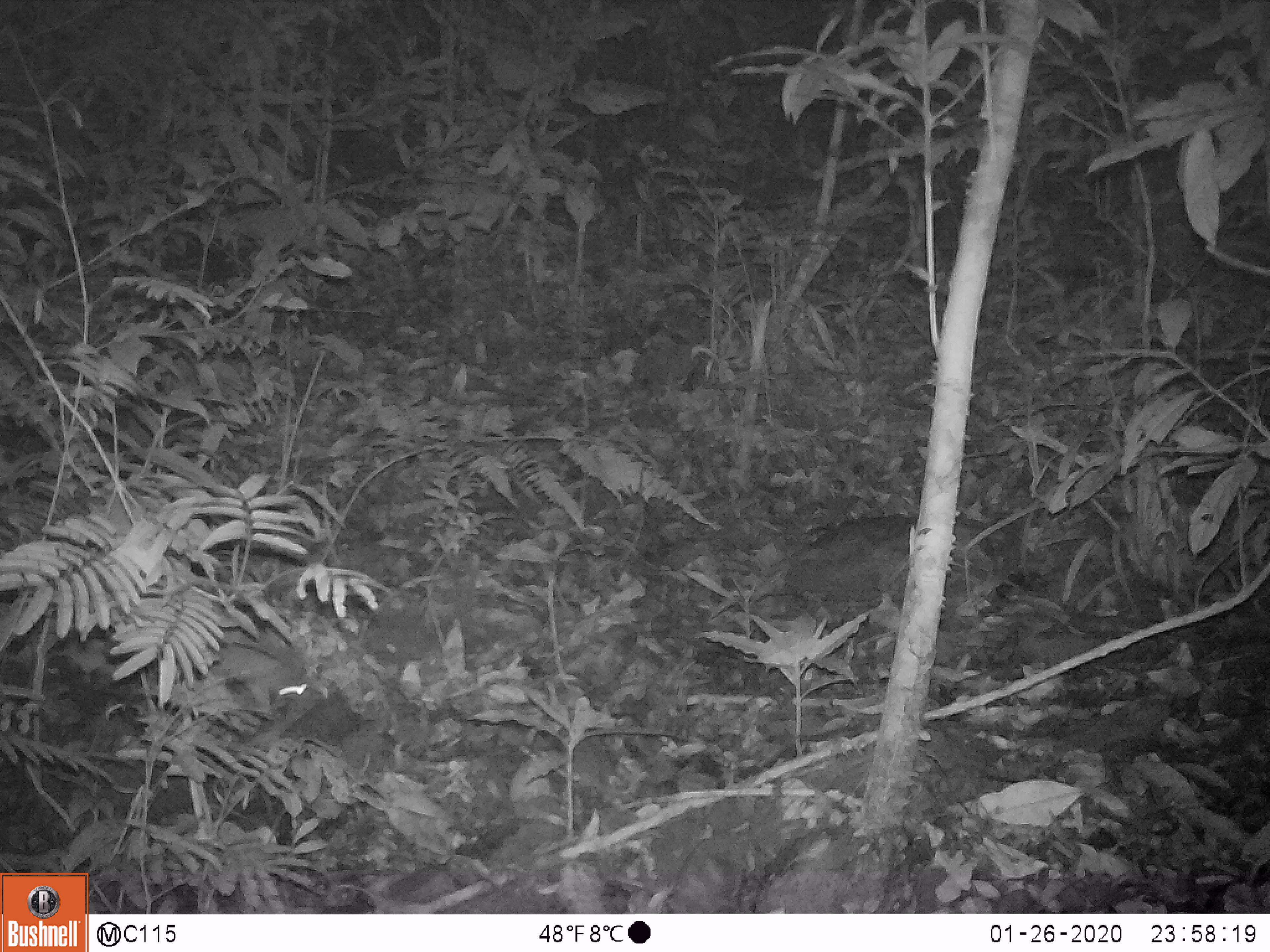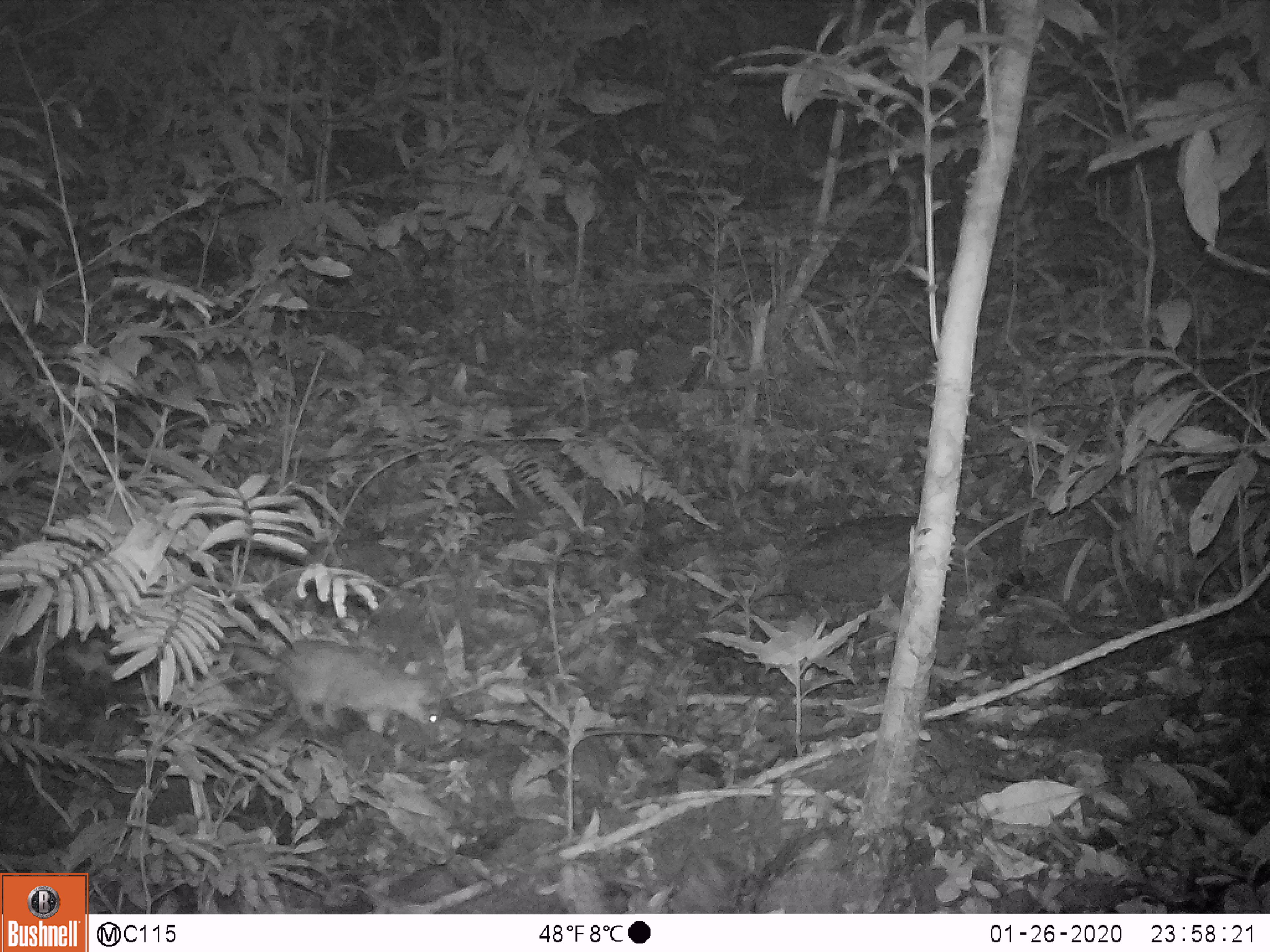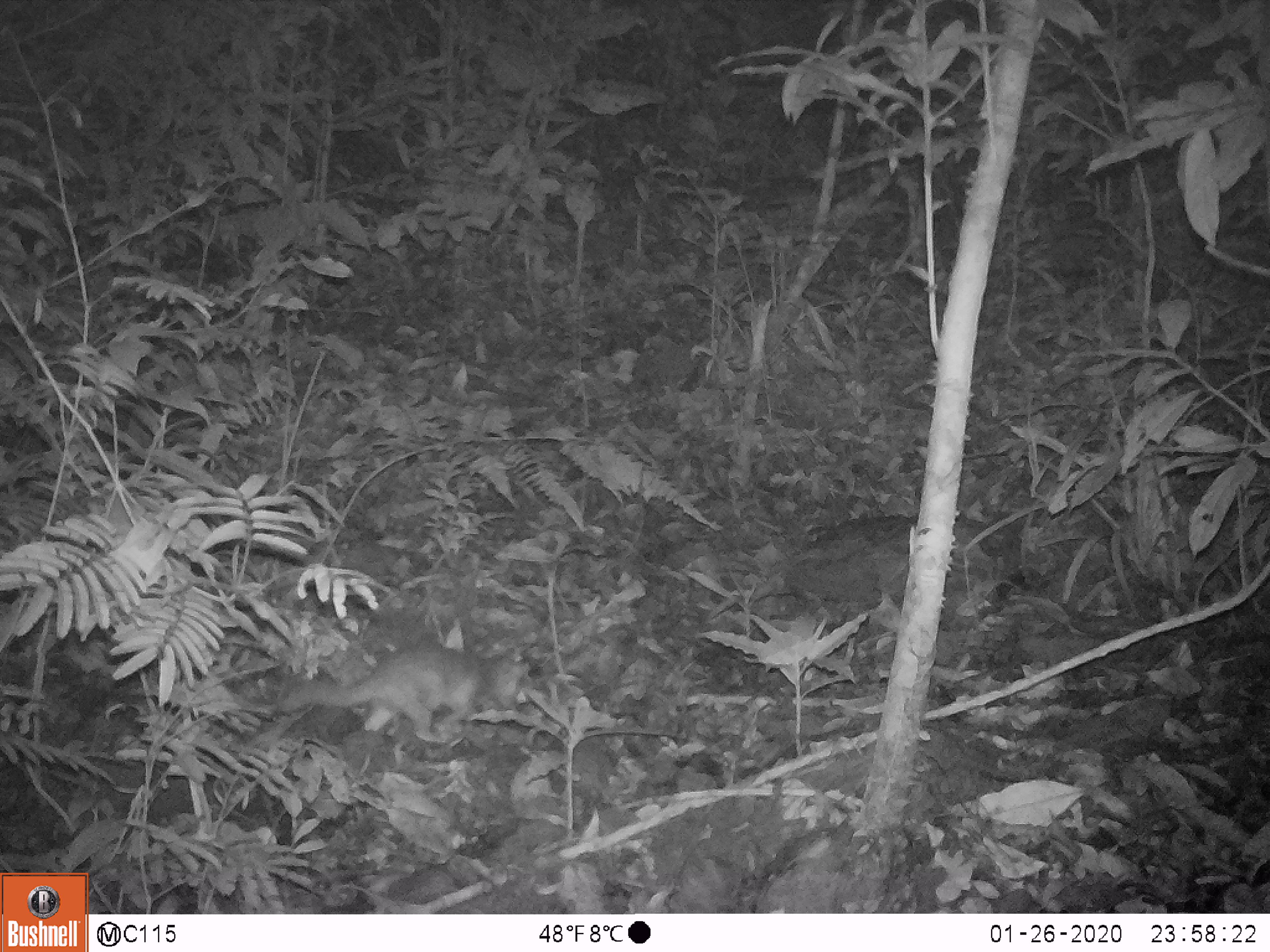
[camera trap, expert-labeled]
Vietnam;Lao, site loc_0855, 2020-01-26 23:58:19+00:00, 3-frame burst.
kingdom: Animalia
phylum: Chordata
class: Mammalia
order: Carnivora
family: Mustelidae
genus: Melogale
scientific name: Melogale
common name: ferret badger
Ferret badger (Melogale). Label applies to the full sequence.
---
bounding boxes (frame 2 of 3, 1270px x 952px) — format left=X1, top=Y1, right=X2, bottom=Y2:
ferret badger: left=214, top=638, right=442, bottom=735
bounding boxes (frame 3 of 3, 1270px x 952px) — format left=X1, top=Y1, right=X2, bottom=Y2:
ferret badger: left=252, top=625, right=536, bottom=741